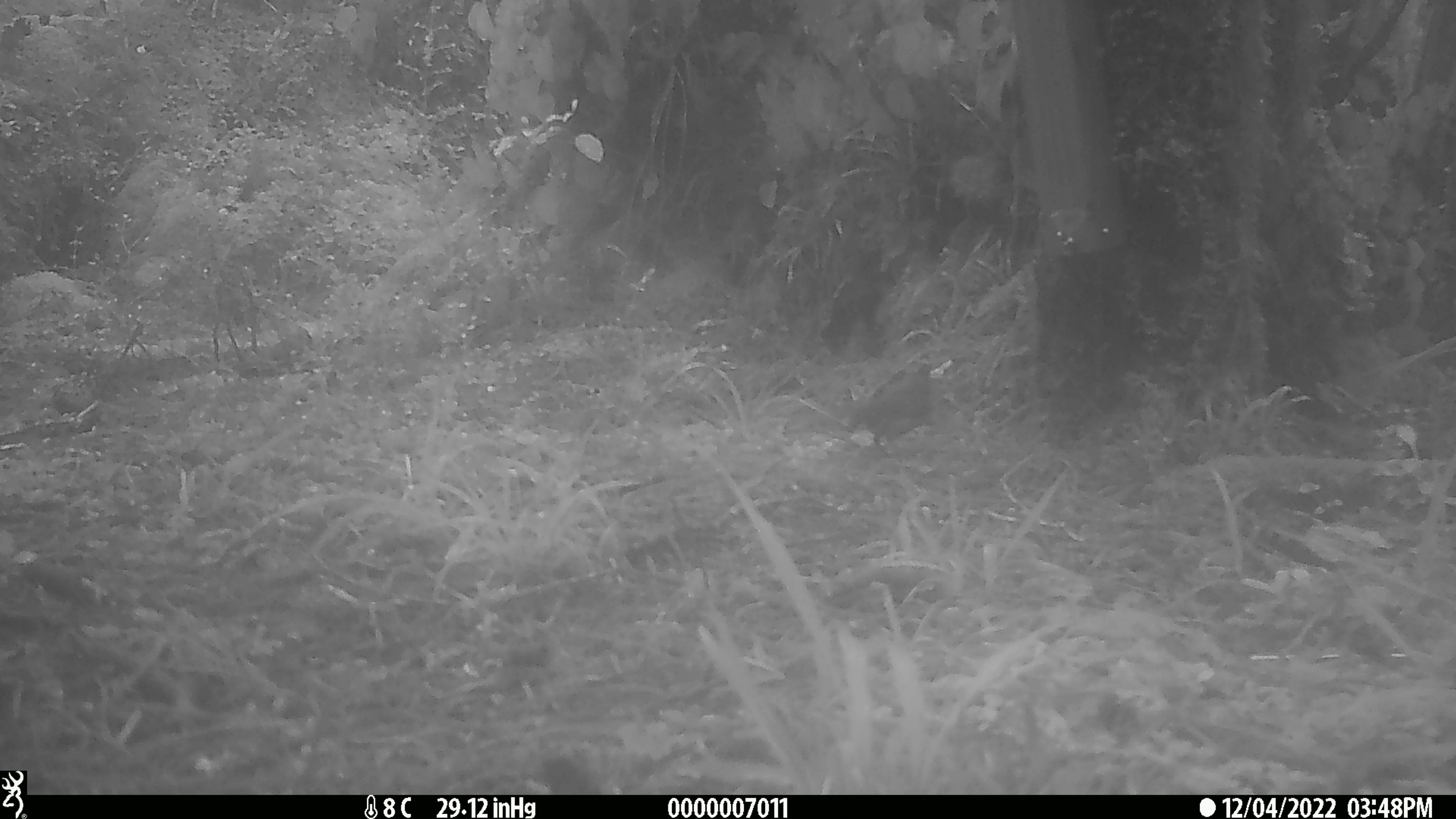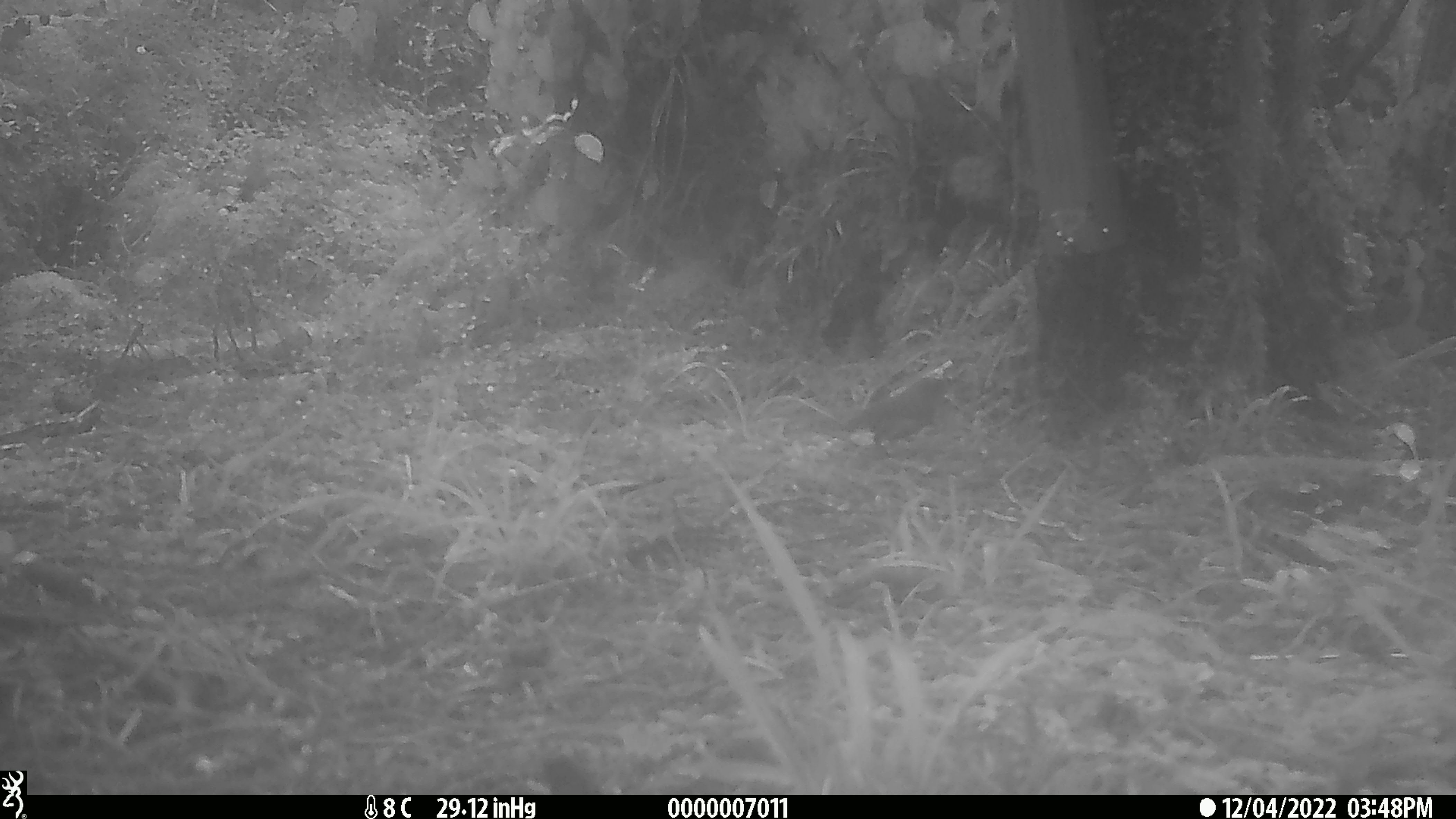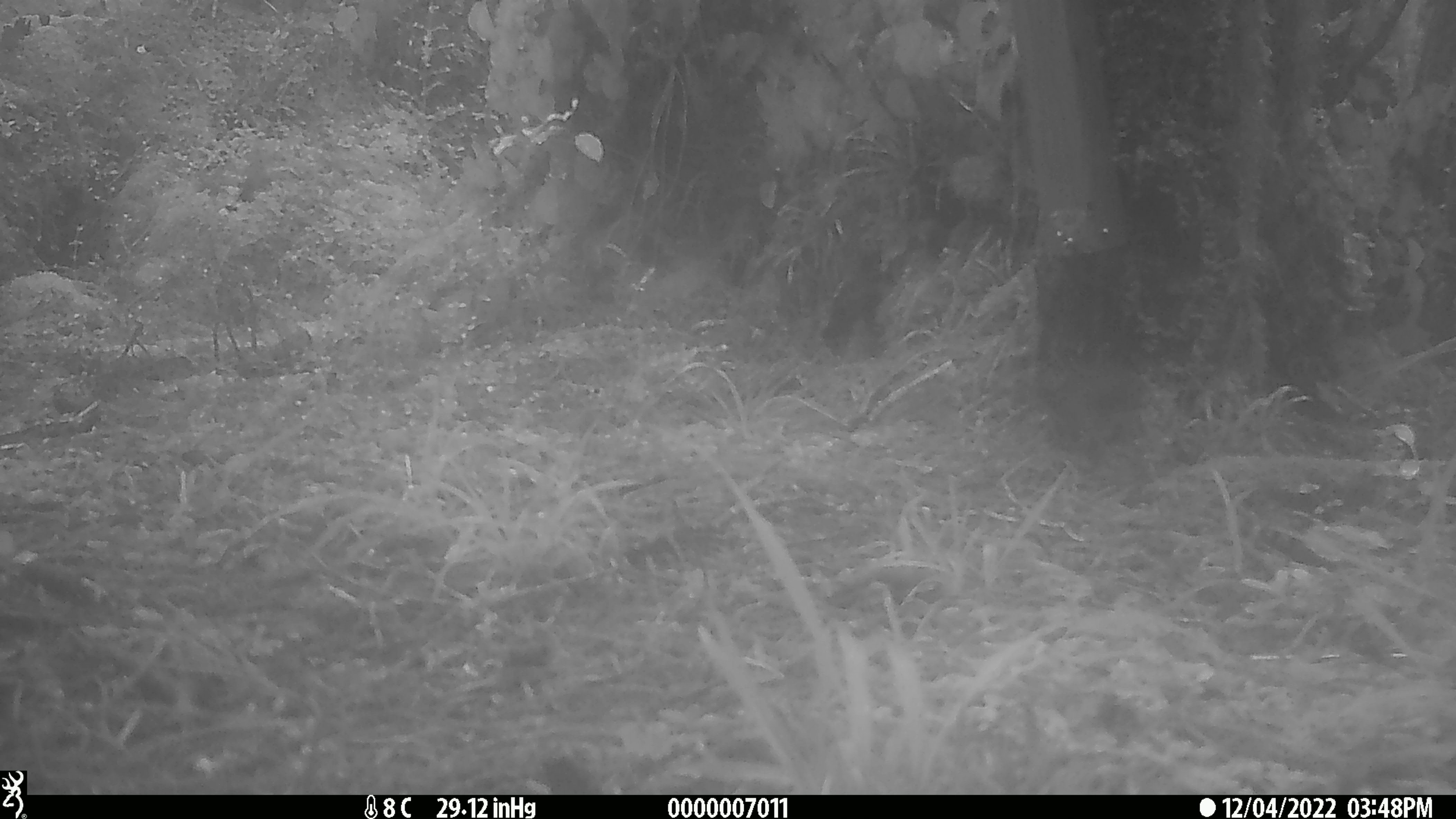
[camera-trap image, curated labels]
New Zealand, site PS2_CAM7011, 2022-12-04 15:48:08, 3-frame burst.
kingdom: Animalia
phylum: Chordata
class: Aves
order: Passeriformes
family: Meliphagidae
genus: Anthornis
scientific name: Anthornis melanura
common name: new zealand bellbird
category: bellbird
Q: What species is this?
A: Bellbird (new zealand bellbird) (Anthornis melanura).